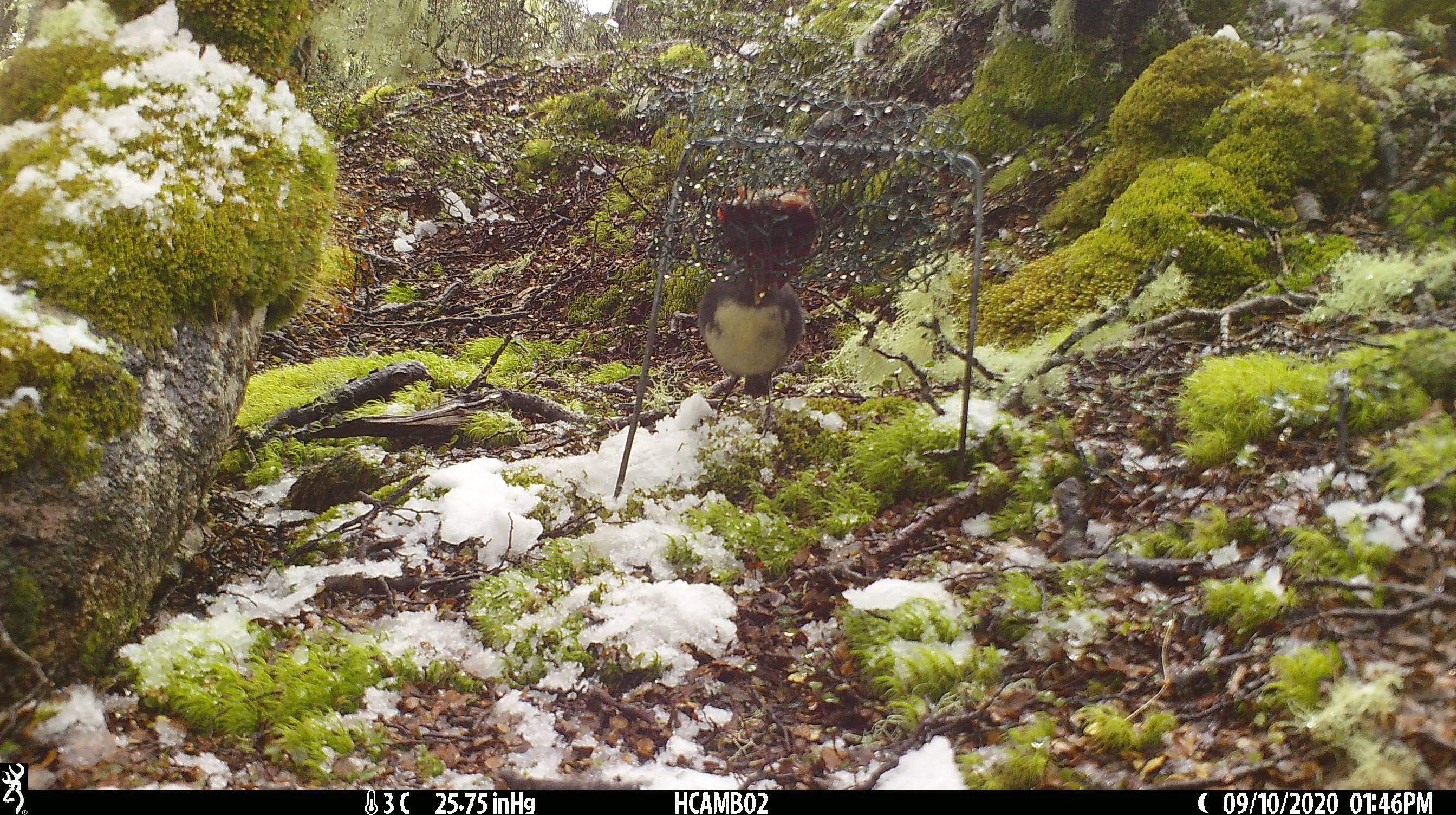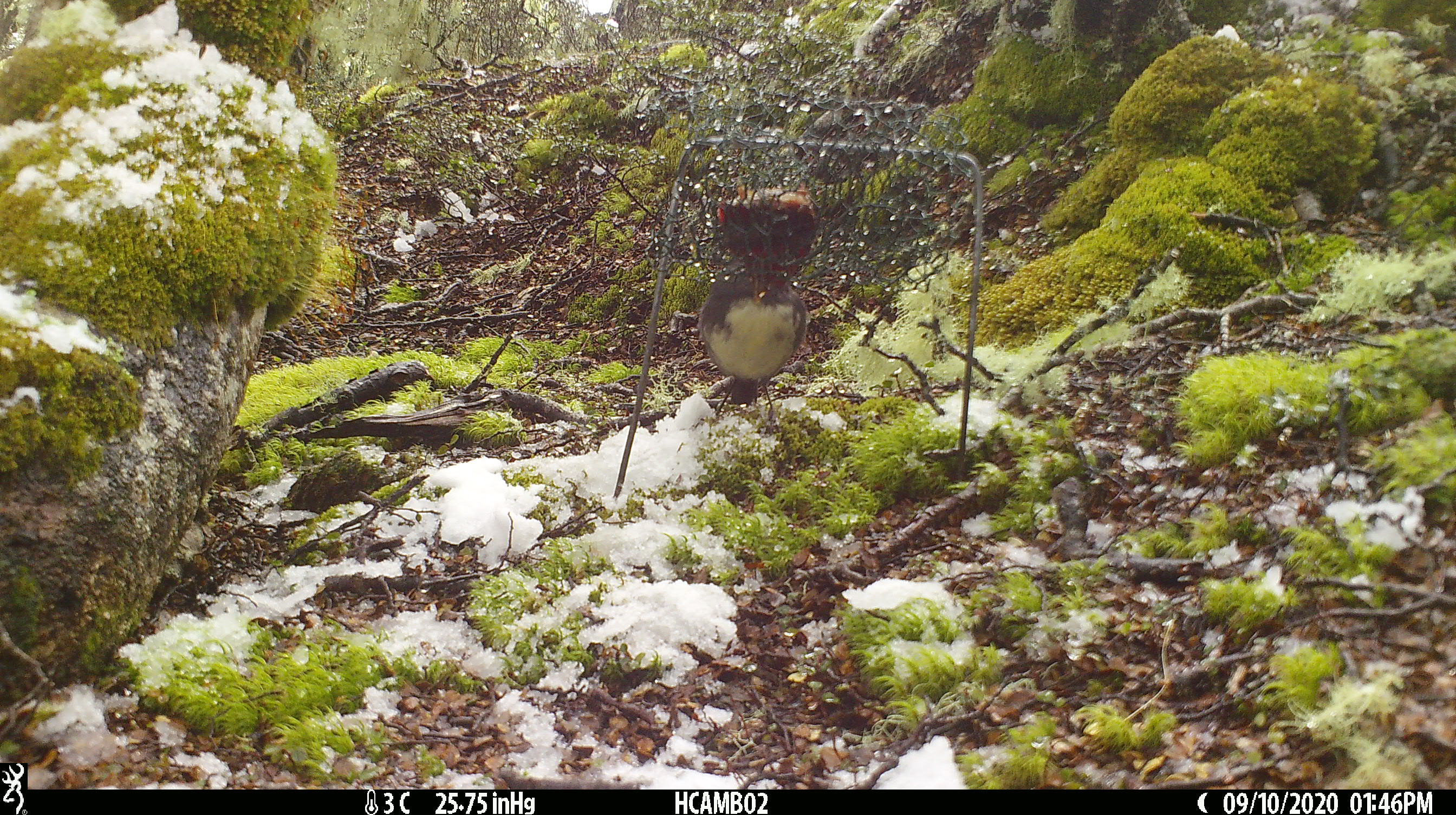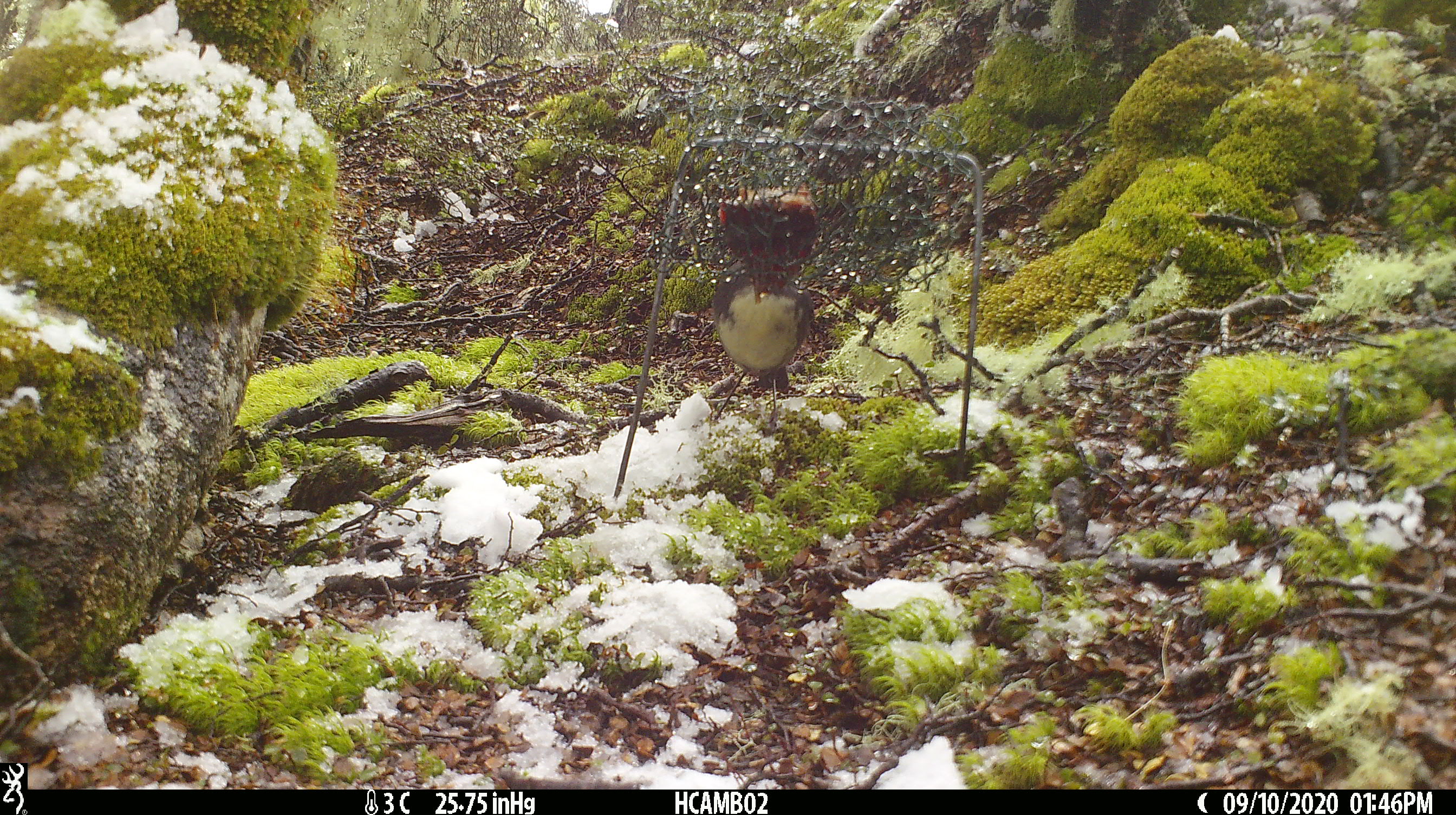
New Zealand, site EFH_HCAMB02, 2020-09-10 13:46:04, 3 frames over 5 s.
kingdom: Animalia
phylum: Chordata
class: Aves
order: Passeriformes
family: Petroicidae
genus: Petroica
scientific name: Petroica australis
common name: new zealand robin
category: robin